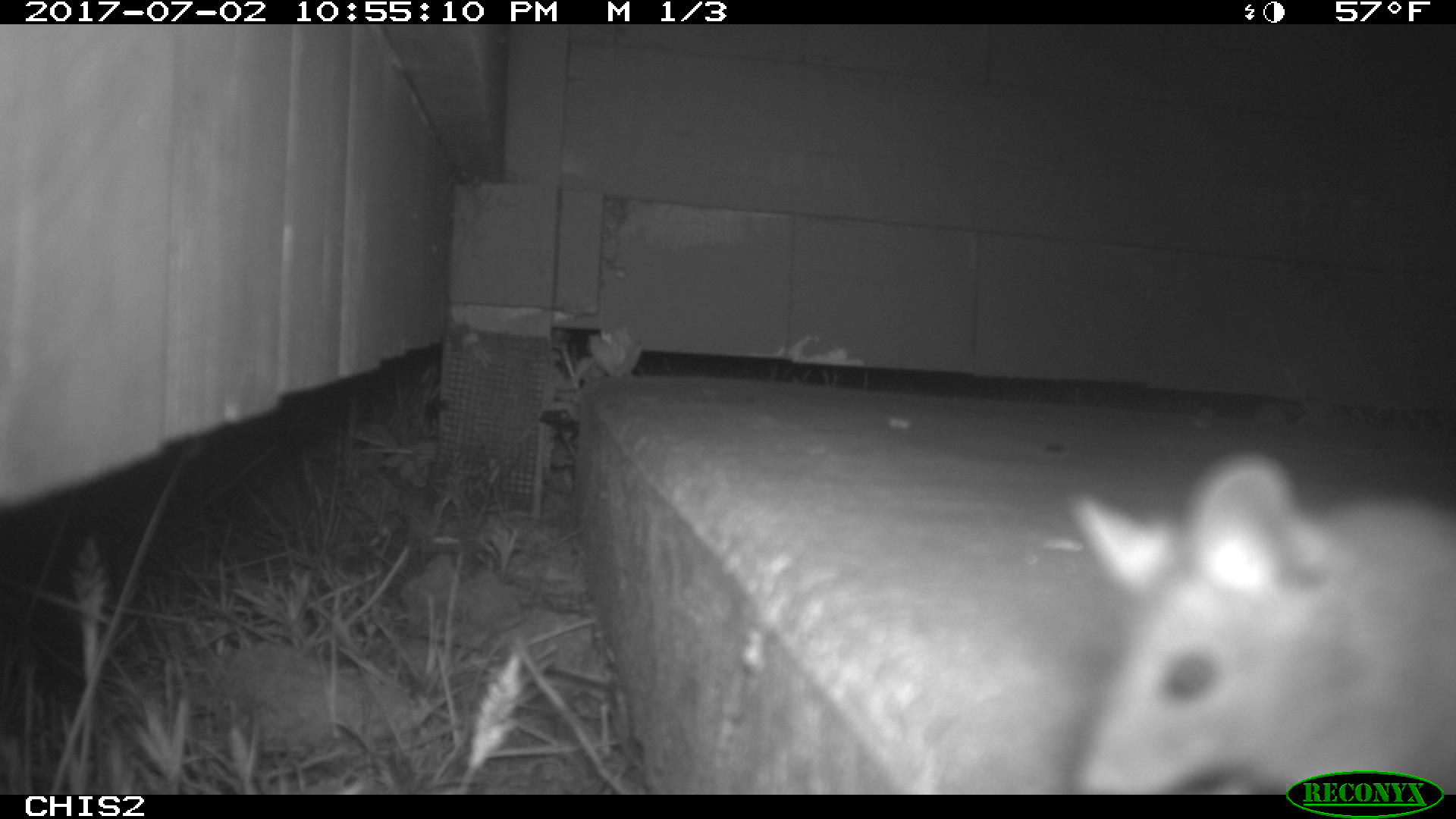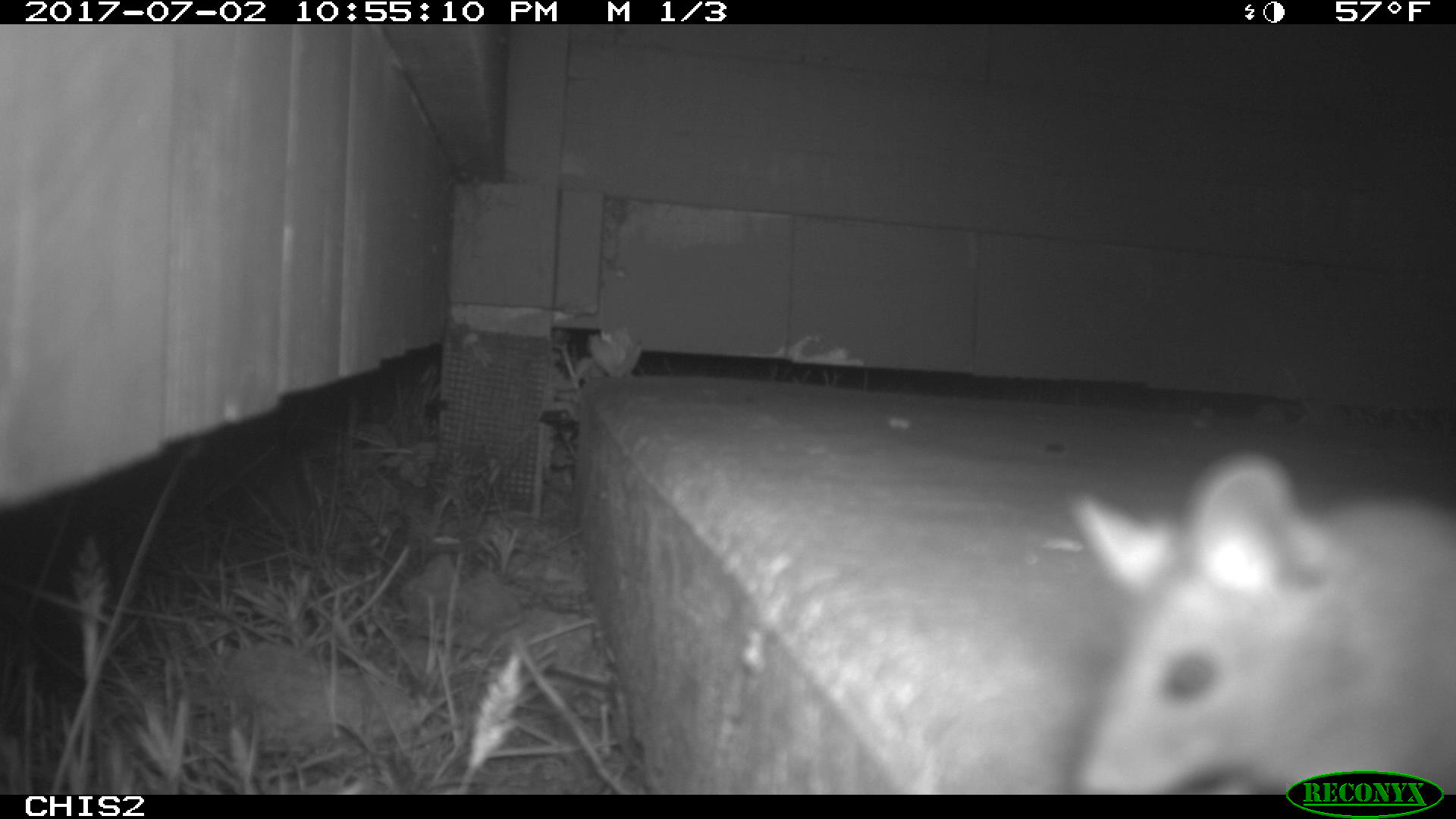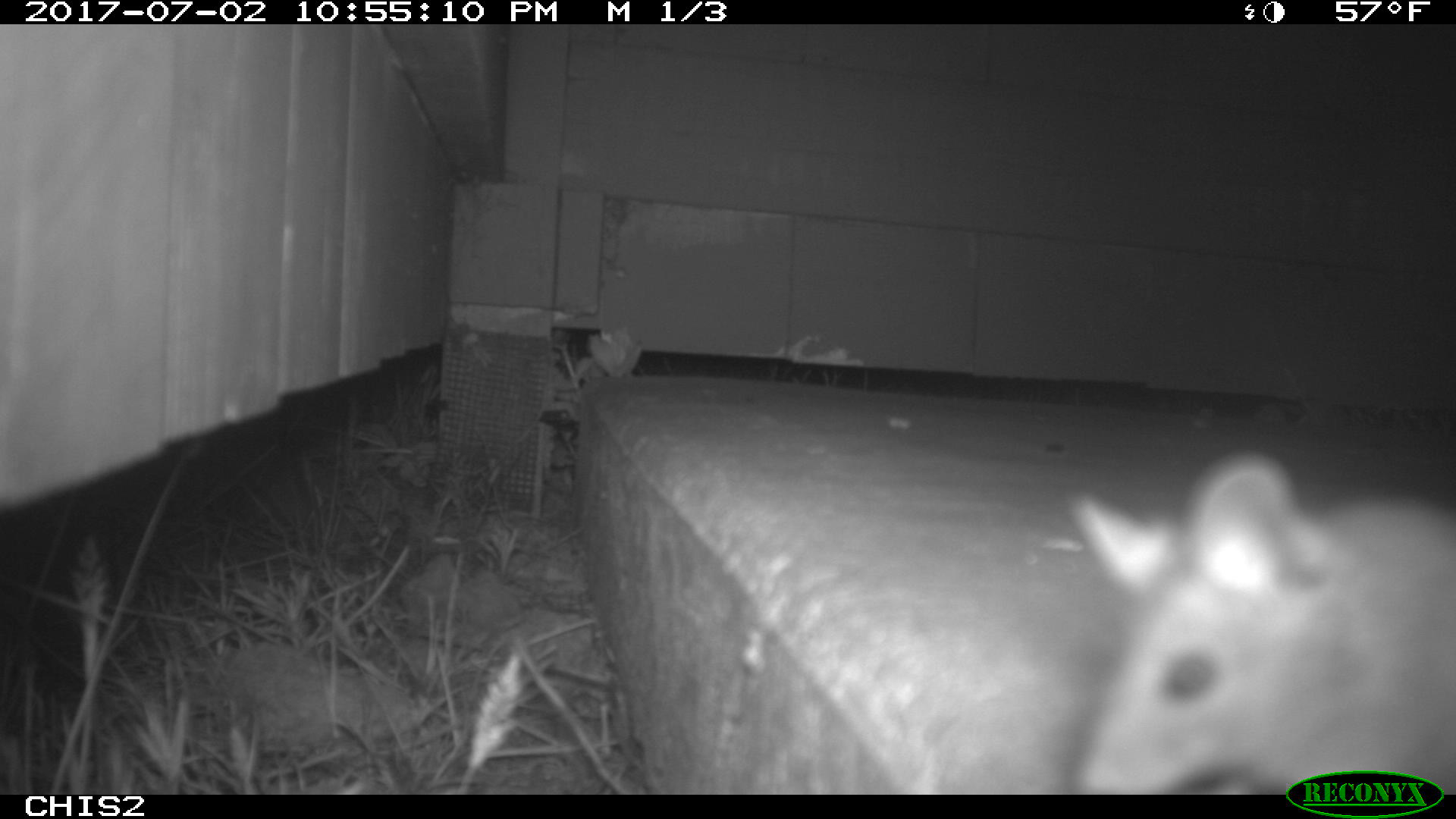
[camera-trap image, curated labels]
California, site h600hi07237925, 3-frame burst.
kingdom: Animalia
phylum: Chordata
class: Mammalia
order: Rodentia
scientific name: Rodentia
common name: rodent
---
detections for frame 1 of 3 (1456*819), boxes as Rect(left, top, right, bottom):
rodent: Rect(1070, 449, 1455, 795)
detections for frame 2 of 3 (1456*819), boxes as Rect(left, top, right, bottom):
rodent: Rect(1072, 453, 1455, 794)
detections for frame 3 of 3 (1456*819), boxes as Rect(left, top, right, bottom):
rodent: Rect(1068, 452, 1455, 793)